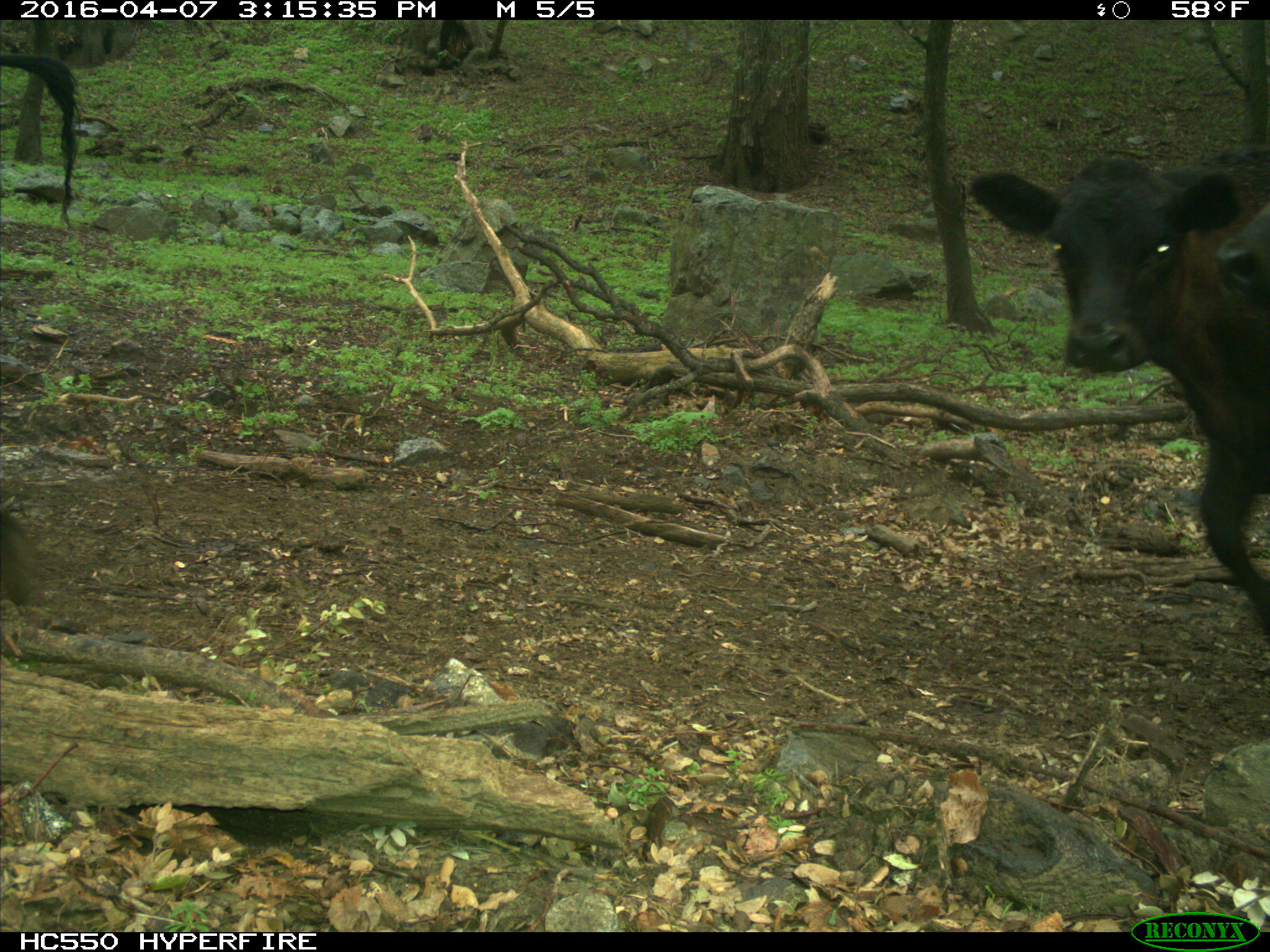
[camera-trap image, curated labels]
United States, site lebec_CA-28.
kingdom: Animalia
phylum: Chordata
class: Mammalia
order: Artiodactyla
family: Bovidae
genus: Bos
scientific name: Bos taurus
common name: domestic cow